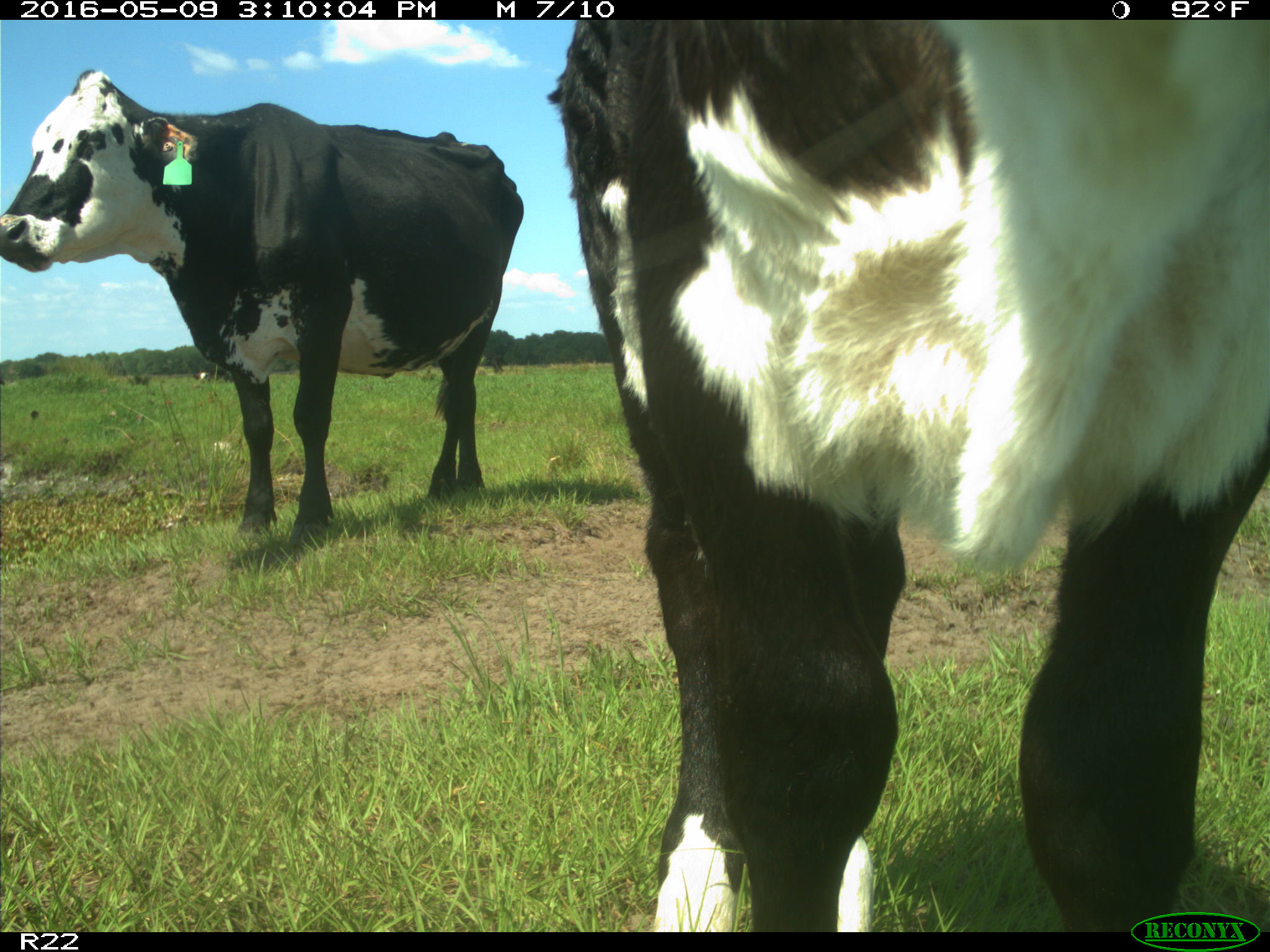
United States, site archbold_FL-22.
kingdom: Animalia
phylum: Chordata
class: Mammalia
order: Artiodactyla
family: Bovidae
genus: Bos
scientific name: Bos taurus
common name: domestic cow